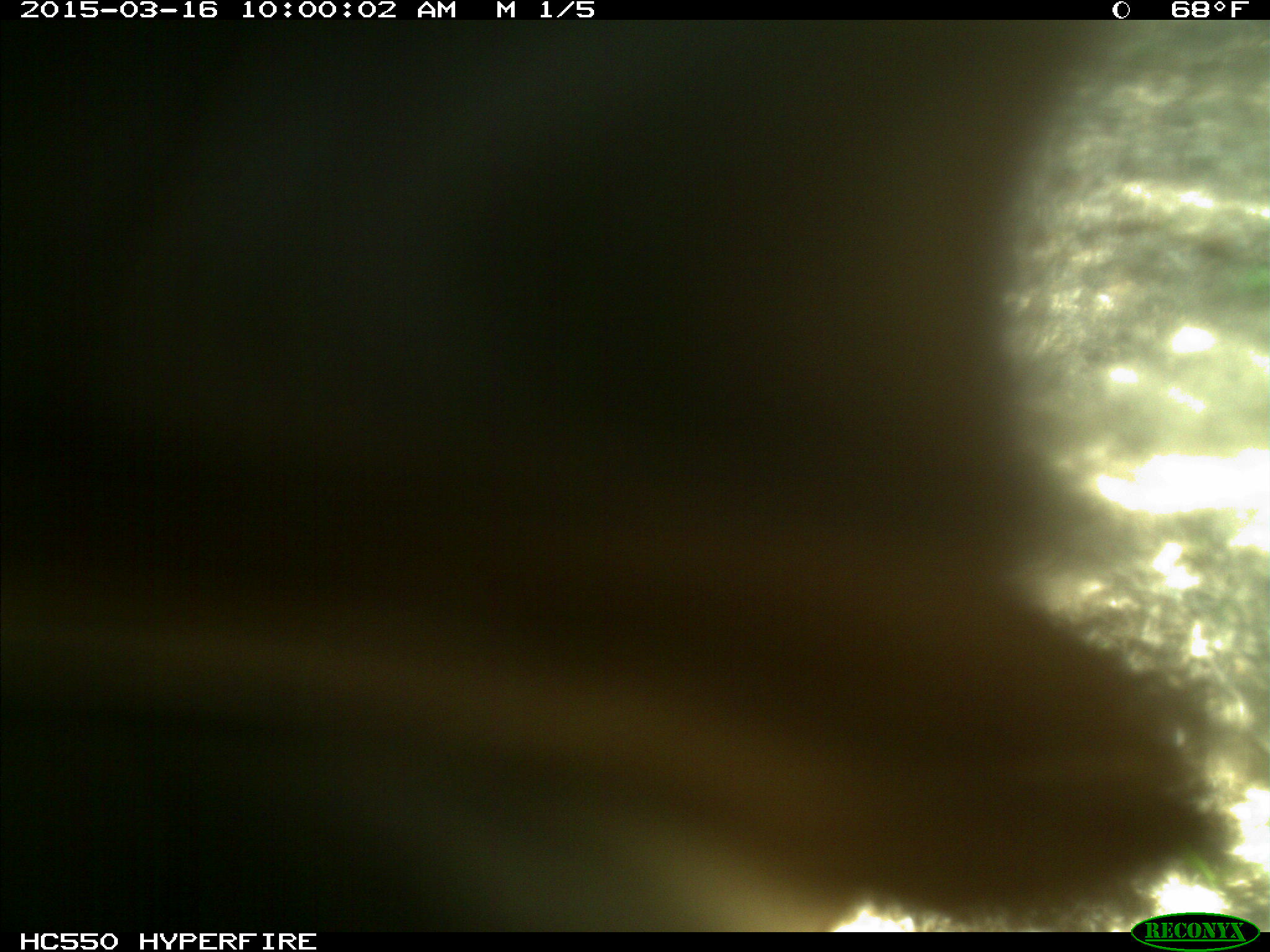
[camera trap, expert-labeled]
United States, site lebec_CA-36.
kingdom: Animalia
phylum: Chordata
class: Mammalia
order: Artiodactyla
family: Cervidae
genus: Cervus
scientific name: Cervus canadensis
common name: elk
Cervus canadensis (elk).